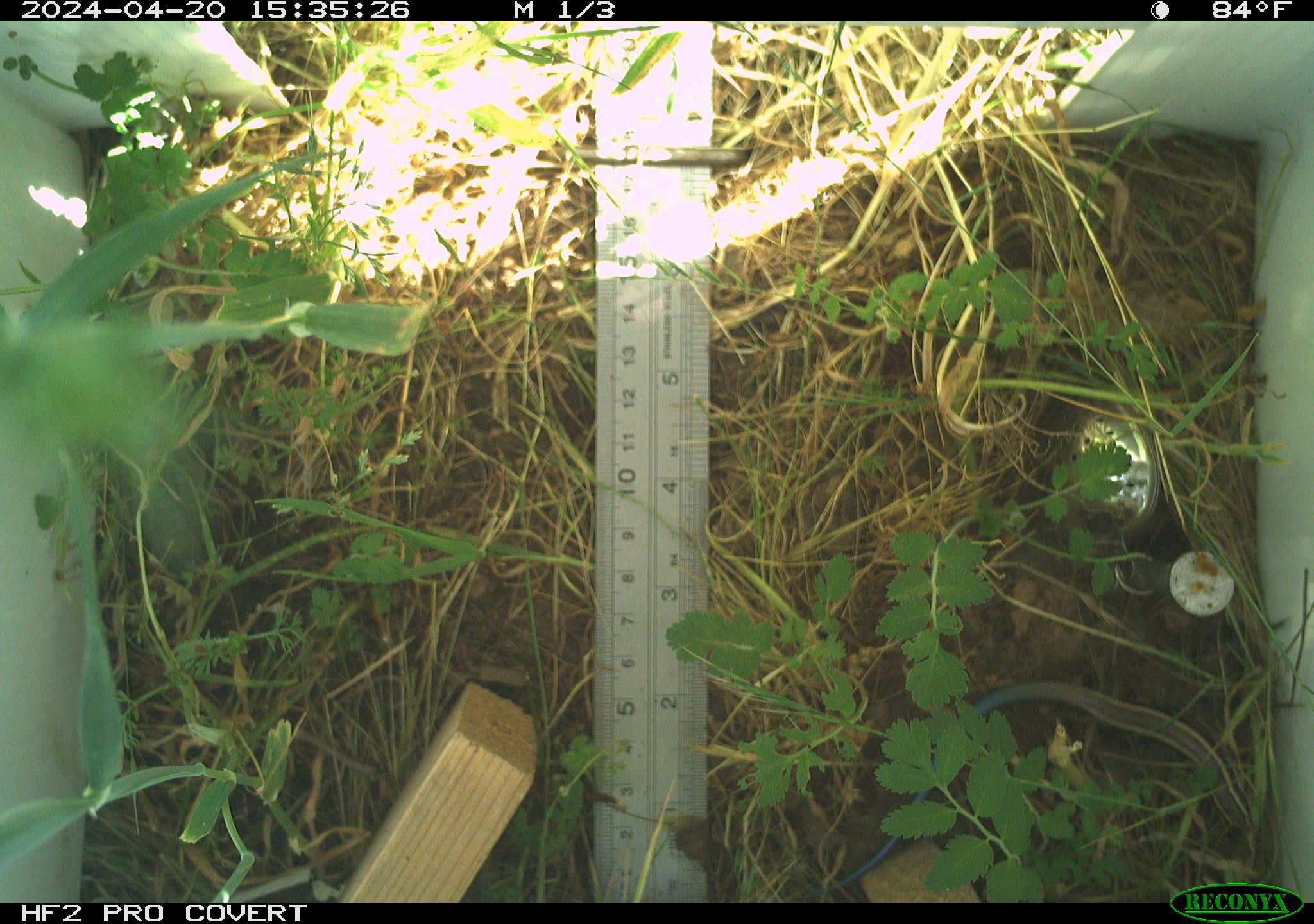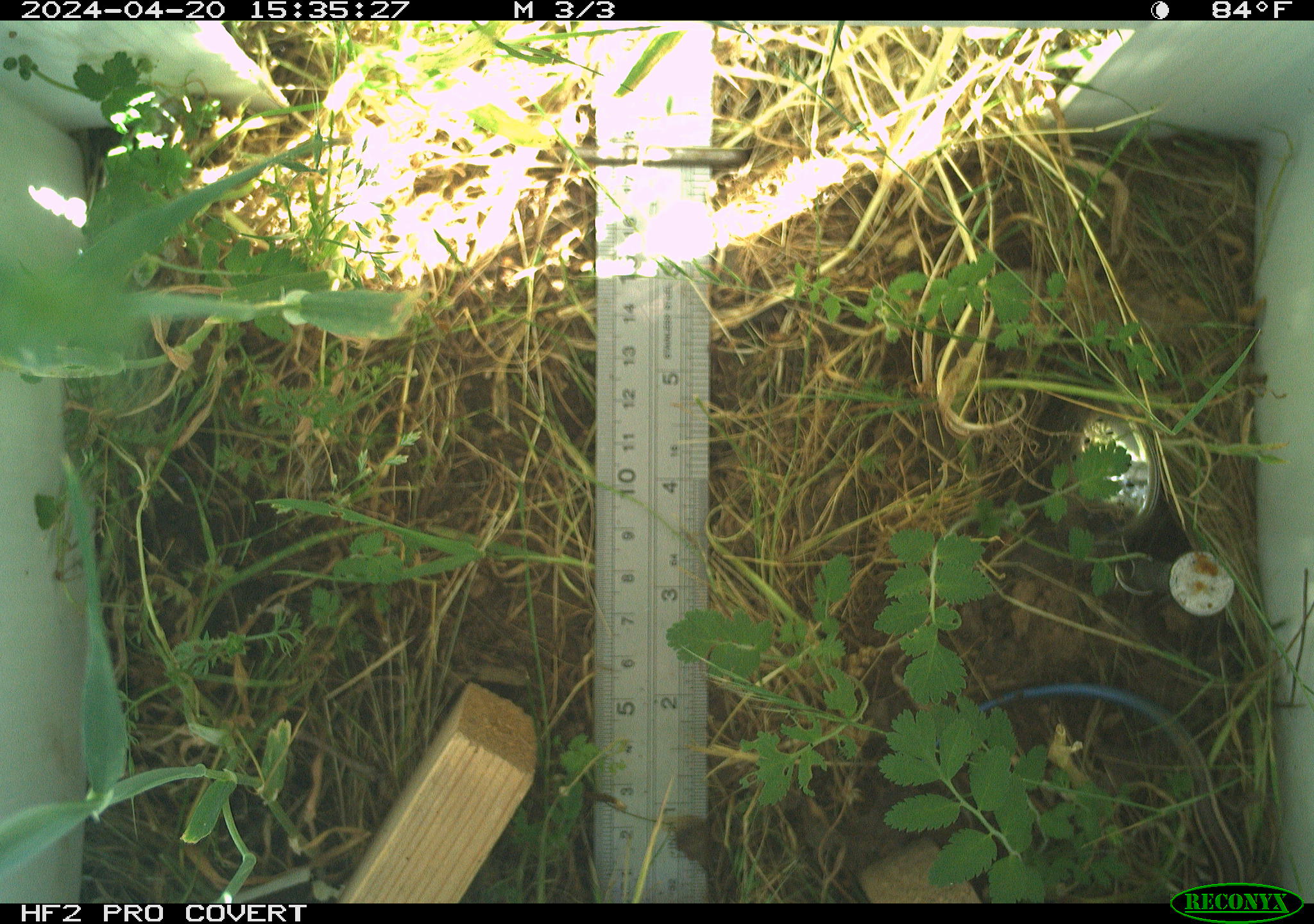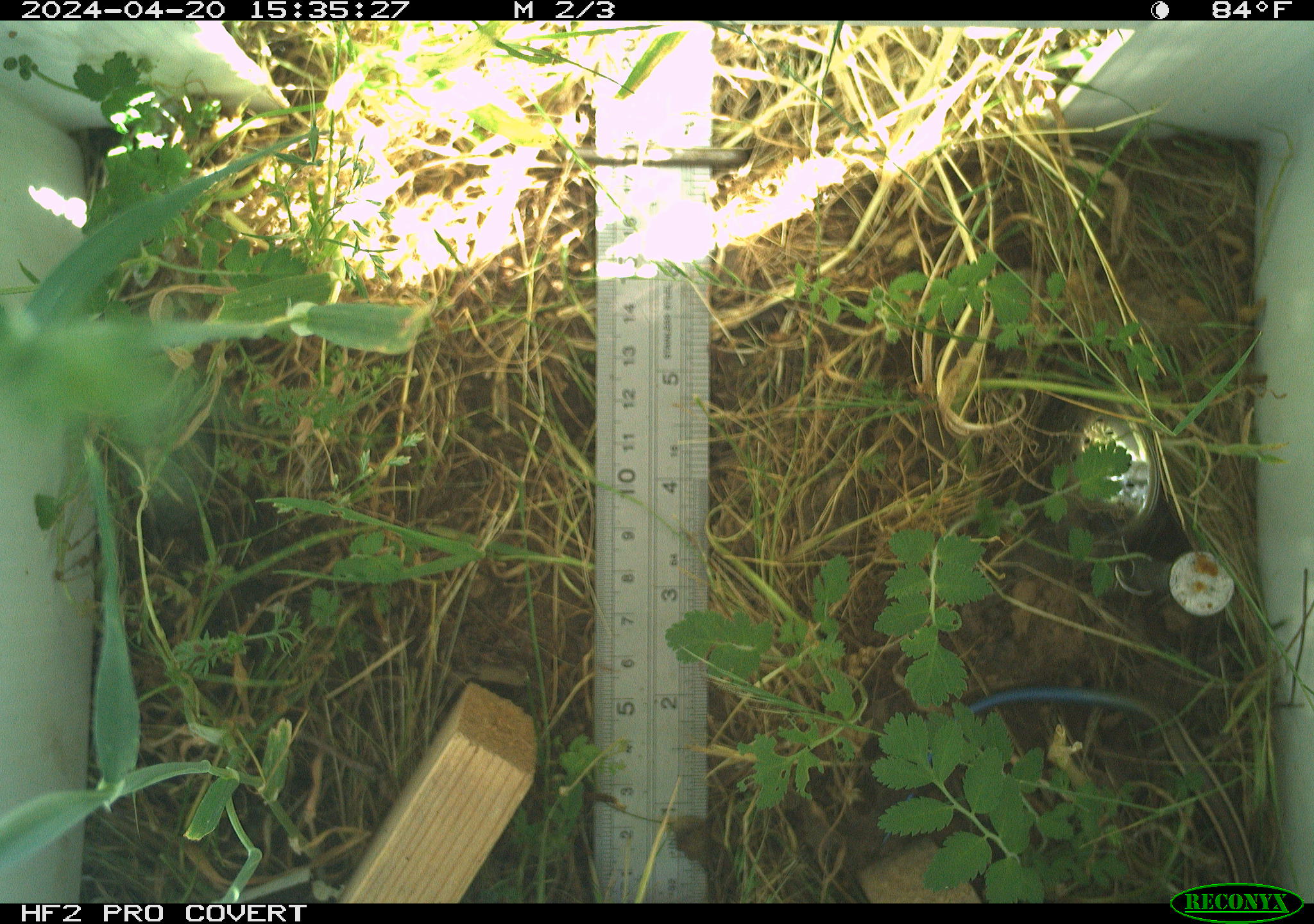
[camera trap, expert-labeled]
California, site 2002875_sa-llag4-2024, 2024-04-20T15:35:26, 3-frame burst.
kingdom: Animalia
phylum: Chordata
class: Reptilia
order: Squamata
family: Scincidae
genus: Plestiodon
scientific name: Plestiodon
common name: blue-tailed skinks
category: plestiodon species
Plestiodon species (blue-tailed skinks) (Plestiodon).